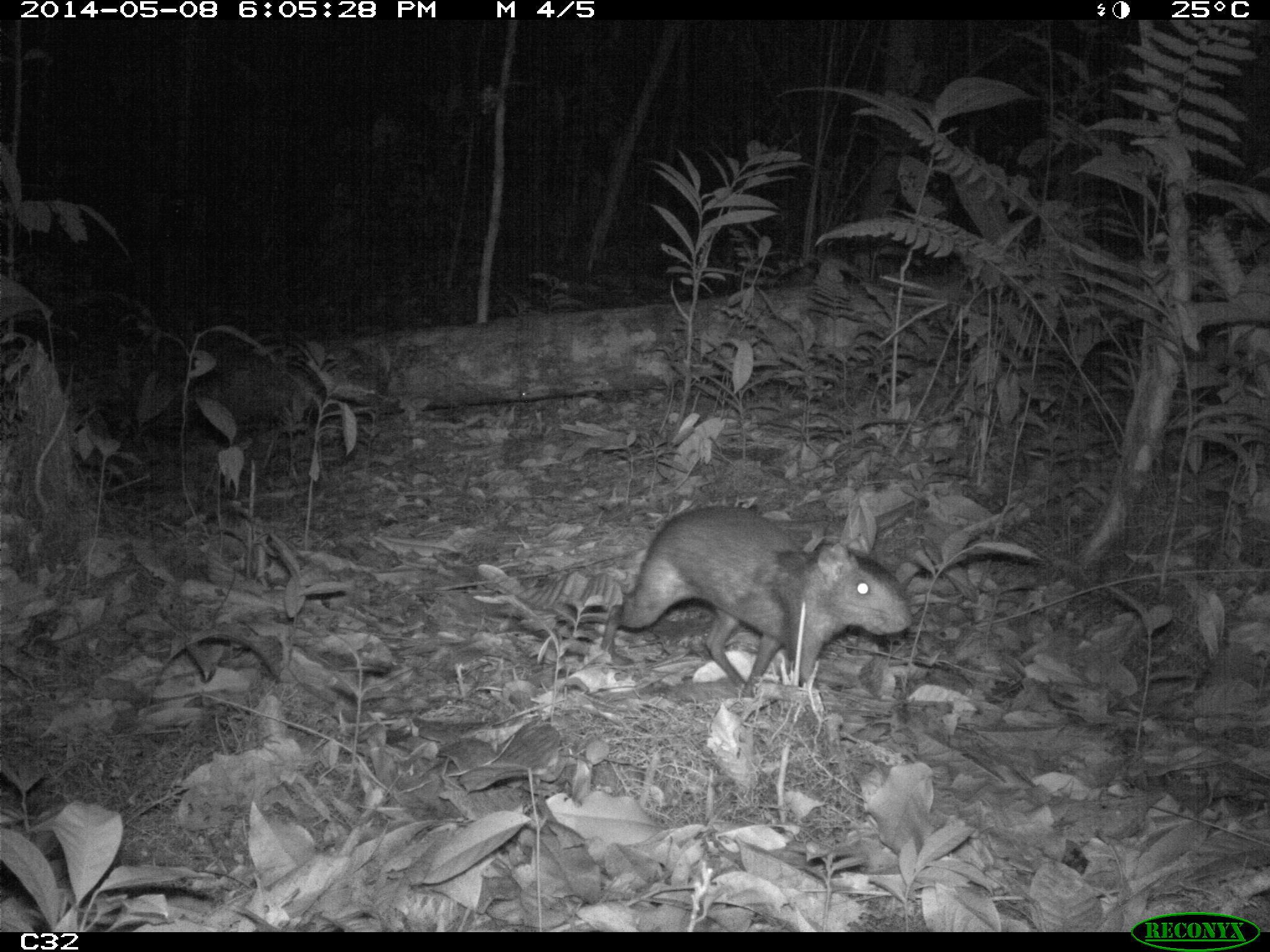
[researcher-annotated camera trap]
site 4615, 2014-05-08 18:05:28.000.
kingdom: Animalia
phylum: Chordata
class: Mammalia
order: Rodentia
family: Dasyproctidae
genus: Myoprocta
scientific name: Myoprocta pratti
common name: green acouchi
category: myoprocta pratii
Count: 2.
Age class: adult.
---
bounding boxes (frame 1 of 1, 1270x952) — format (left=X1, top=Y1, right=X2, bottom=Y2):
myoprocta pratii: (left=596, top=505, right=913, bottom=701)